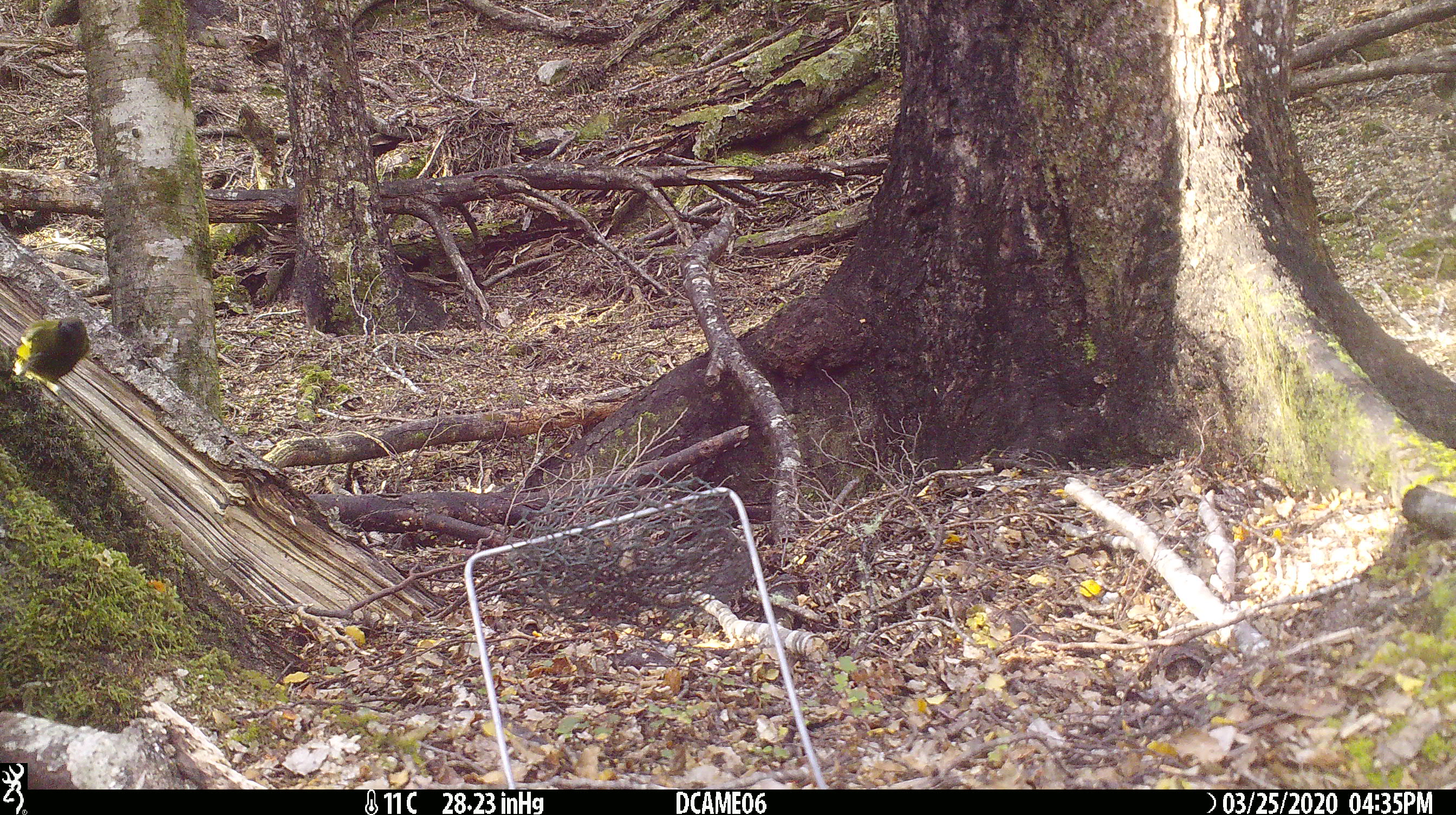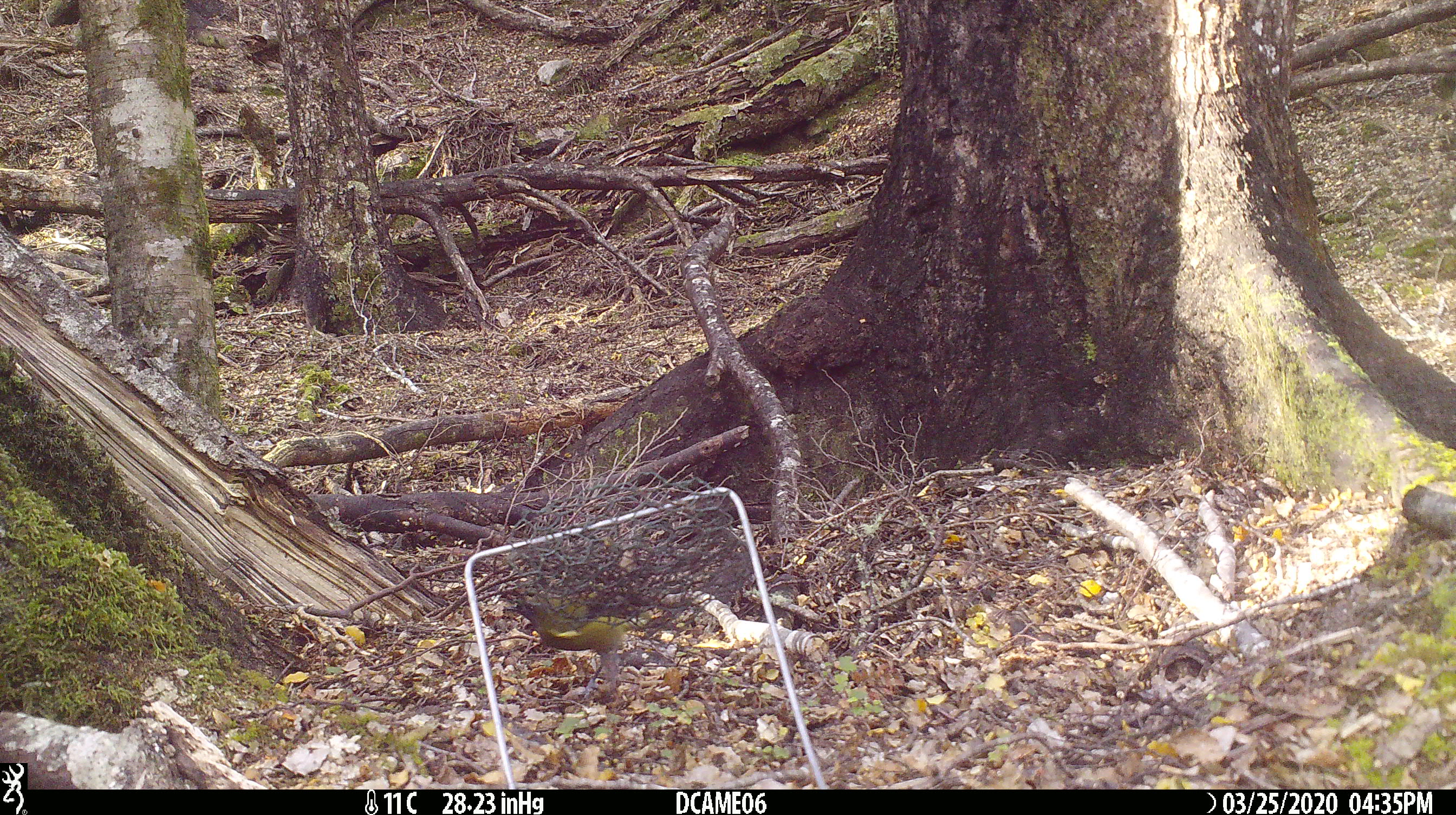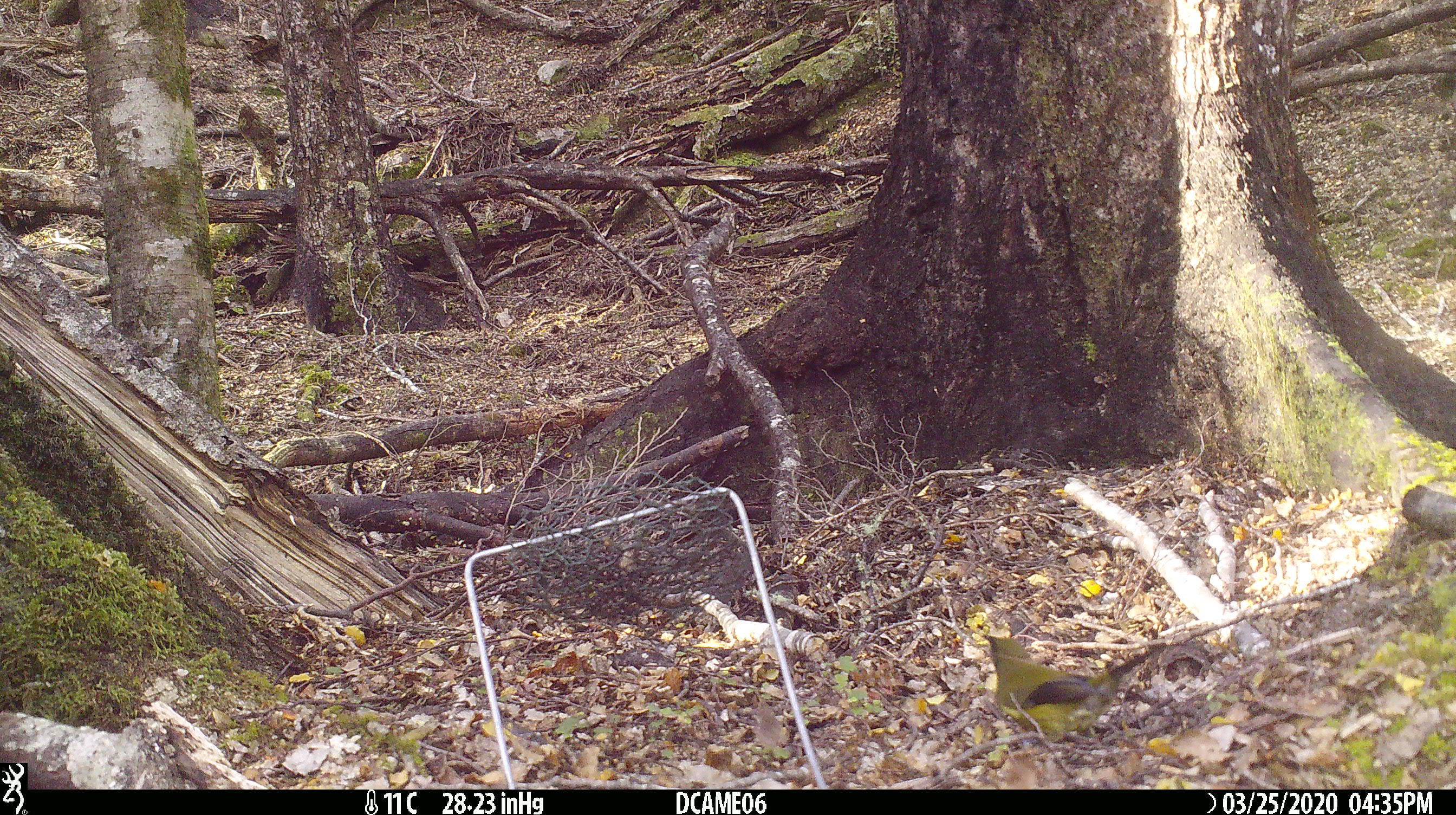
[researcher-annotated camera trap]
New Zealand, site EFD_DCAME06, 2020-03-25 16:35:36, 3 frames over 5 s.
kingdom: Animalia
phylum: Chordata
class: Aves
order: Passeriformes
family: Meliphagidae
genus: Anthornis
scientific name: Anthornis melanura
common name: new zealand bellbird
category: bellbird